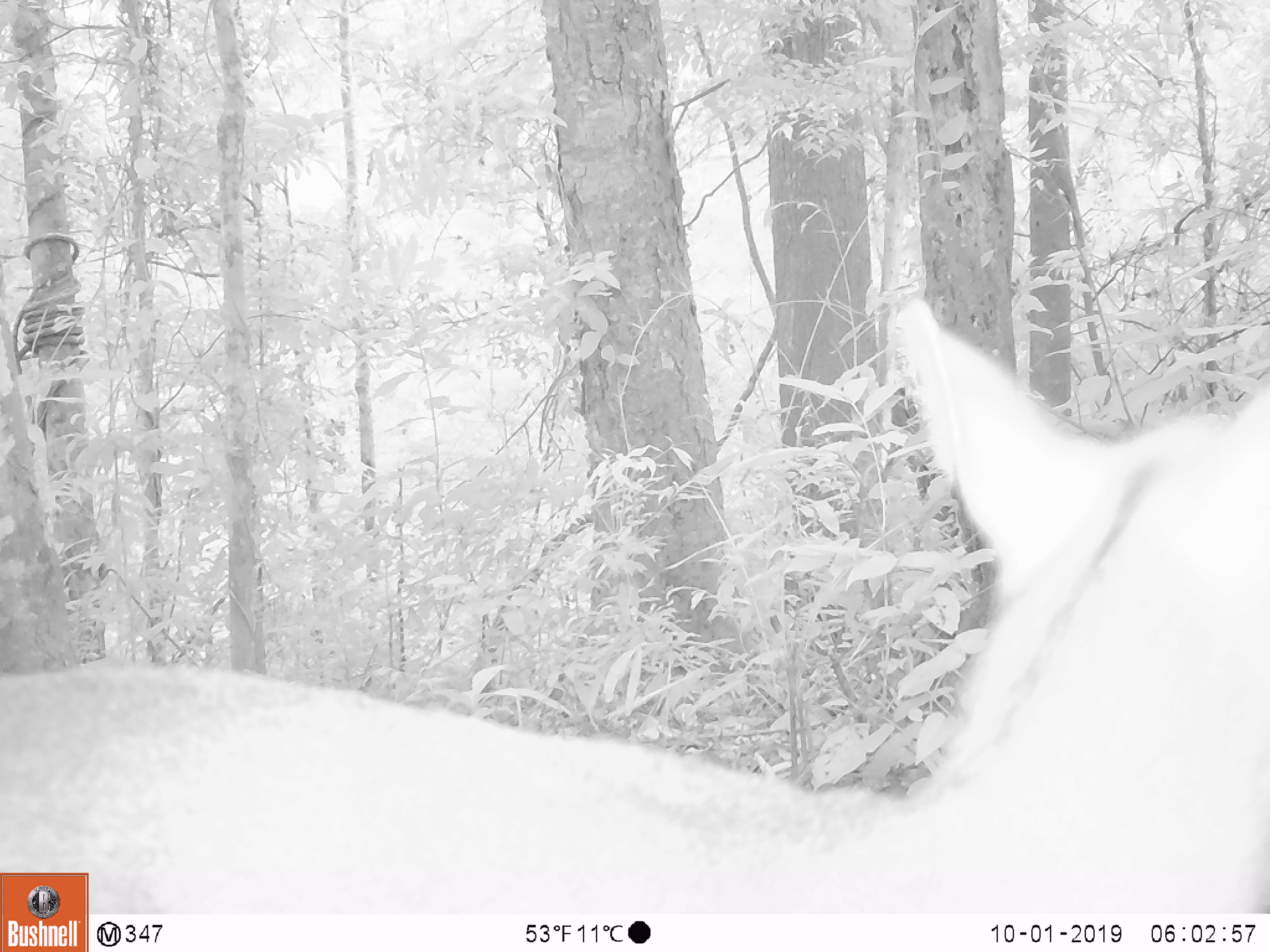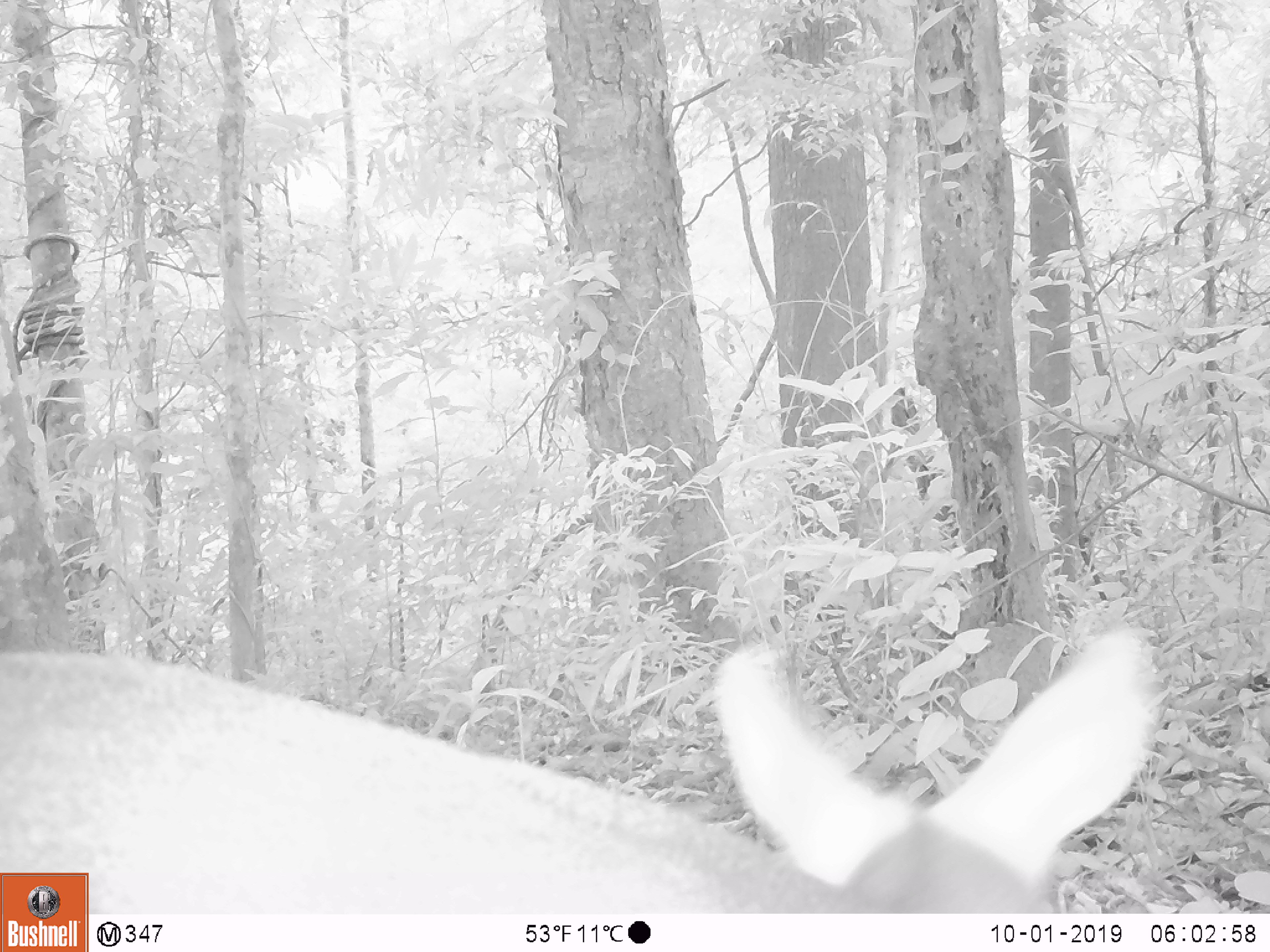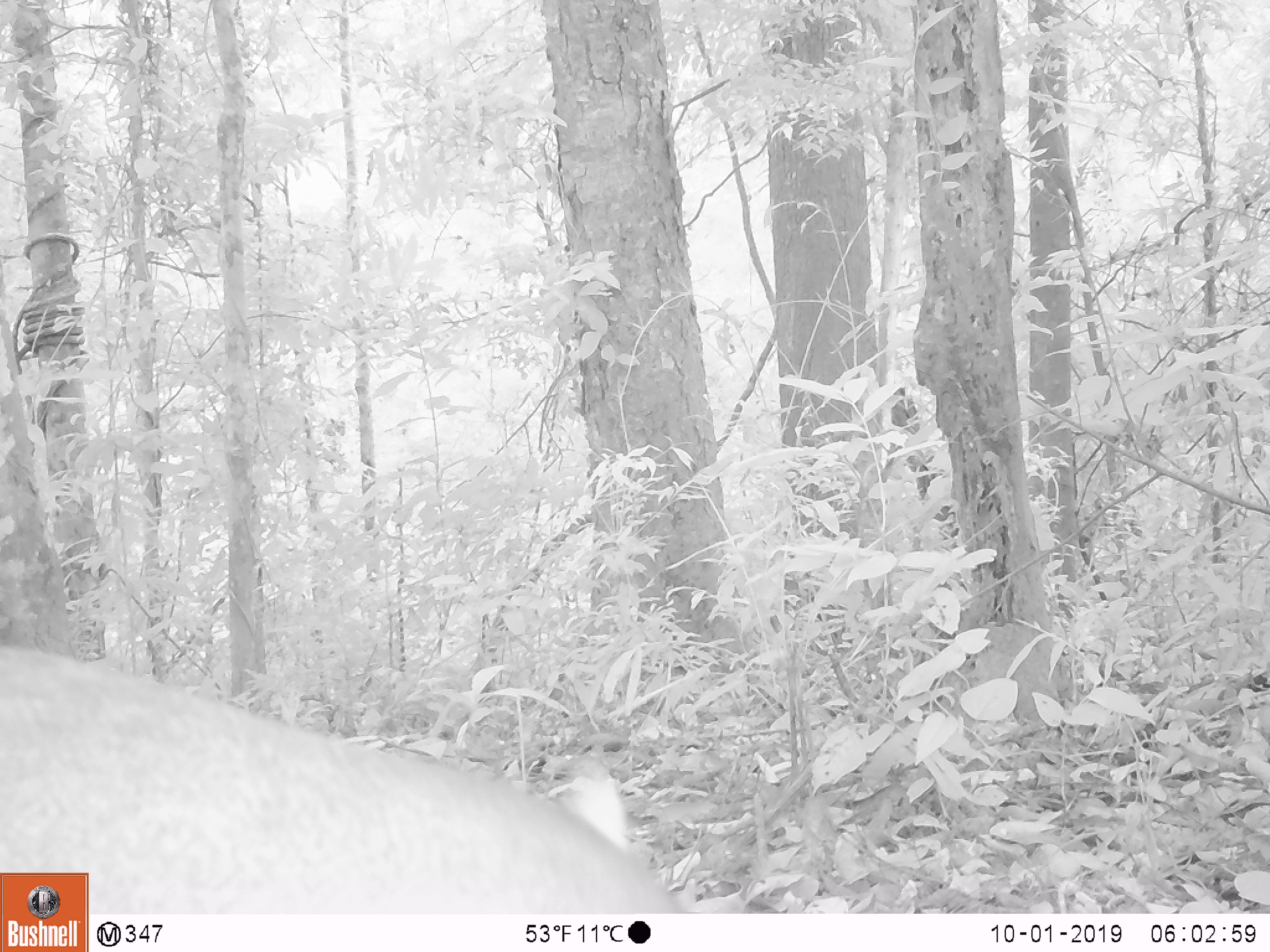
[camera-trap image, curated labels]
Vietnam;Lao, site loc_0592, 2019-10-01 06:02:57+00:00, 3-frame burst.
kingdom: Animalia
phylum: Chordata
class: Mammalia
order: Artiodactyla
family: Cervidae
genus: Muntiacus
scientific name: Muntiacus rooseveltorum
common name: roosevelt's muntjac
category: roosevelts muntjac group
Roosevelts muntjac group (roosevelt's muntjac) (Muntiacus rooseveltorum). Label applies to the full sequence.